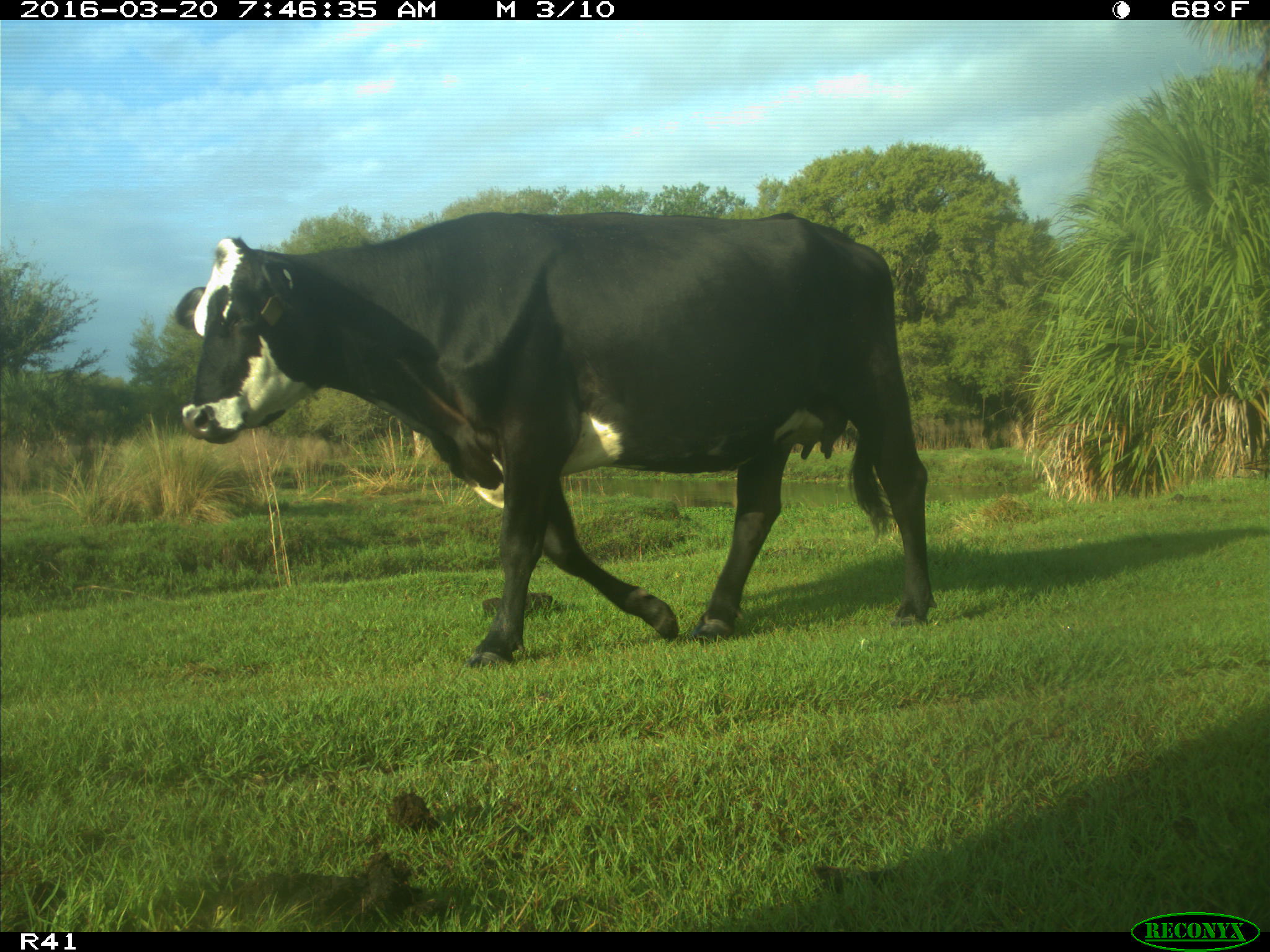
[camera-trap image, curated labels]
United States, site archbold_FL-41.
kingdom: Animalia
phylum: Chordata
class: Mammalia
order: Artiodactyla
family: Bovidae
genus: Bos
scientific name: Bos taurus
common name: domestic cow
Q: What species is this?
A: Bos taurus (domestic cow).